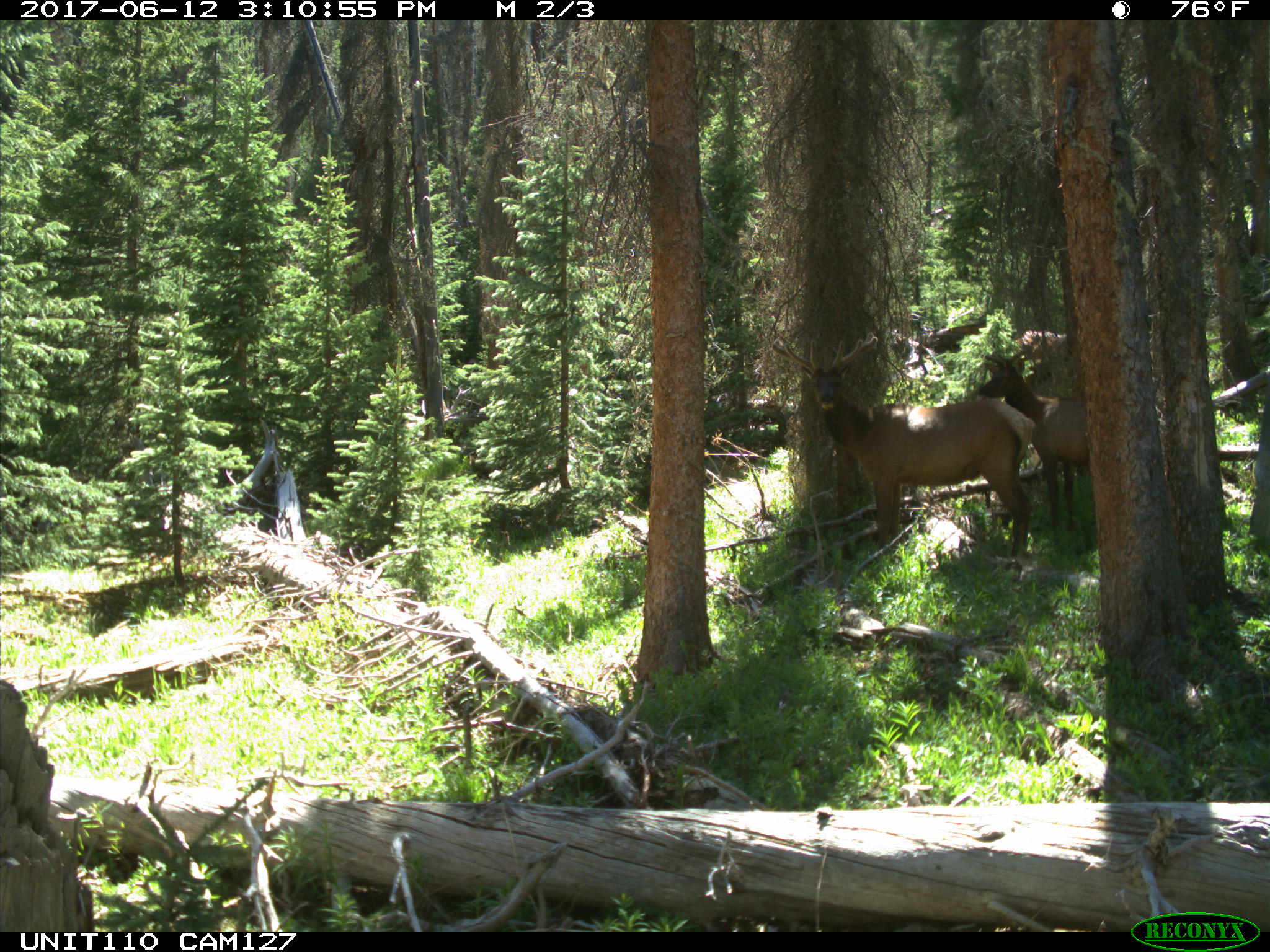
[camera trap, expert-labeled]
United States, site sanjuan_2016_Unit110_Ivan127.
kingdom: Animalia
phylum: Chordata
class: Mammalia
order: Artiodactyla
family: Cervidae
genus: Cervus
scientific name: Cervus elaphus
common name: red deer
Cervus elaphus (red deer).